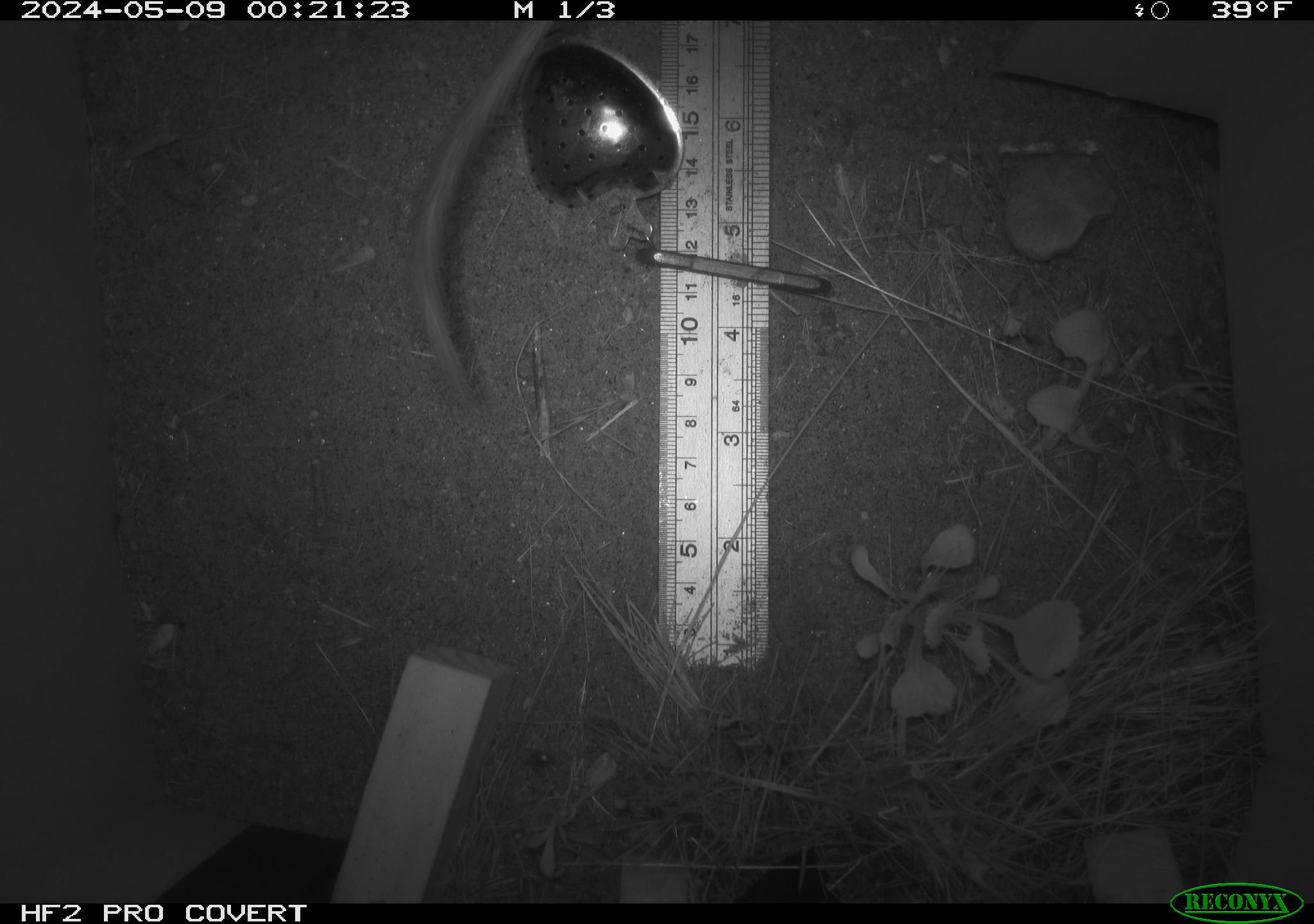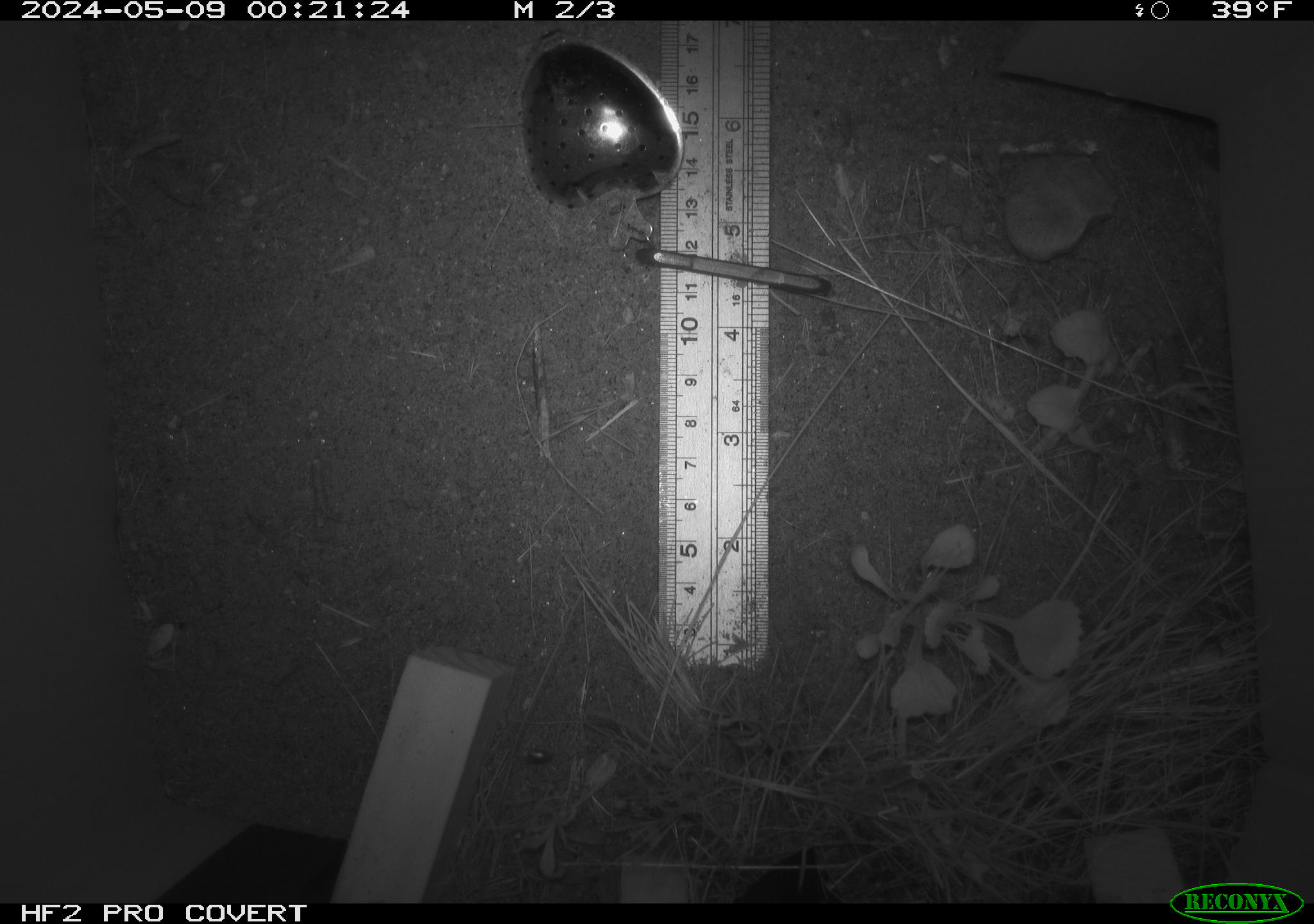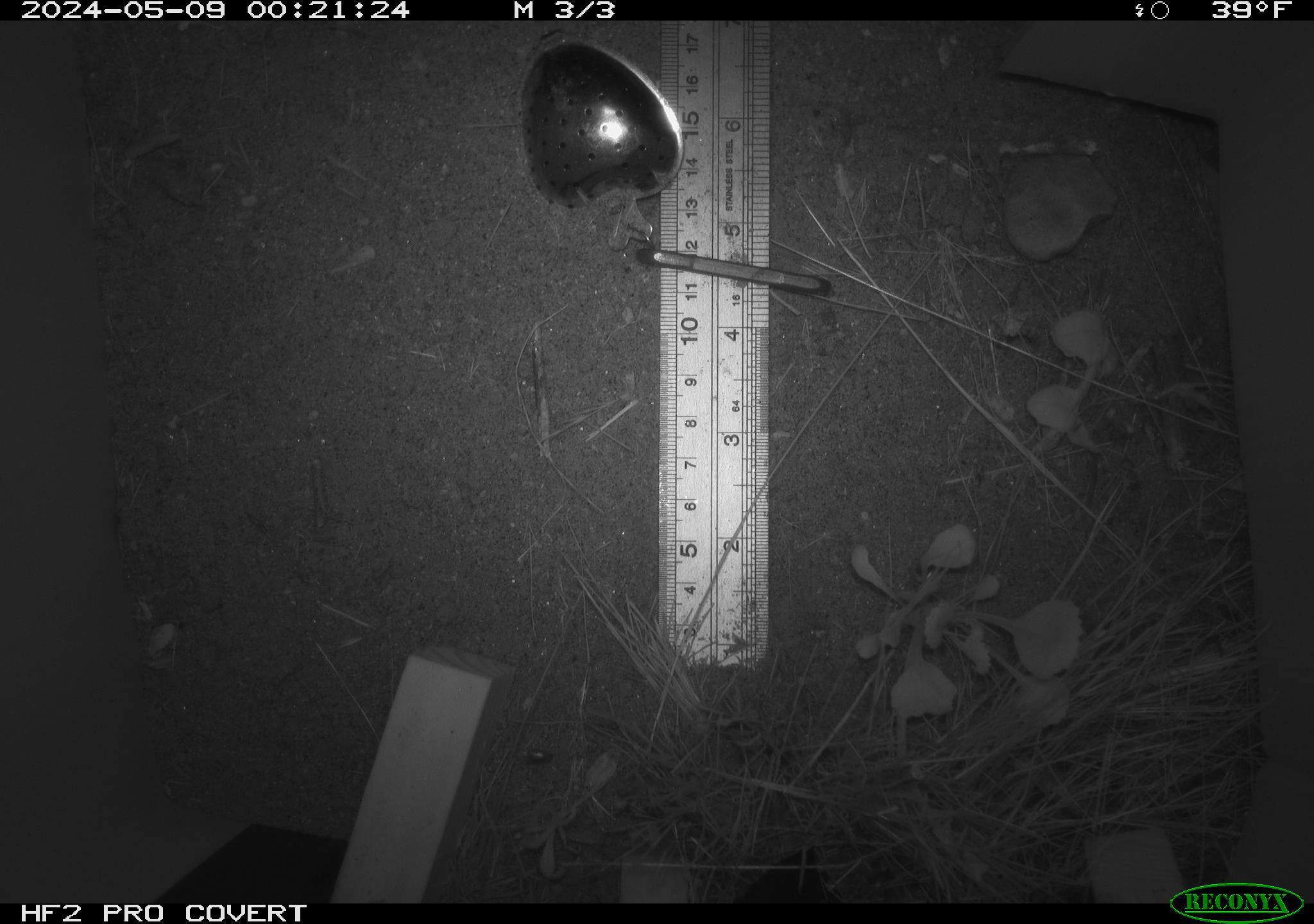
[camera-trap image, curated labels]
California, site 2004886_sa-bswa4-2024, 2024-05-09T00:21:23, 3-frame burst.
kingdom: Animalia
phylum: Chordata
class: Mammalia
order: Rodentia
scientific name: Rodentia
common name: rodent